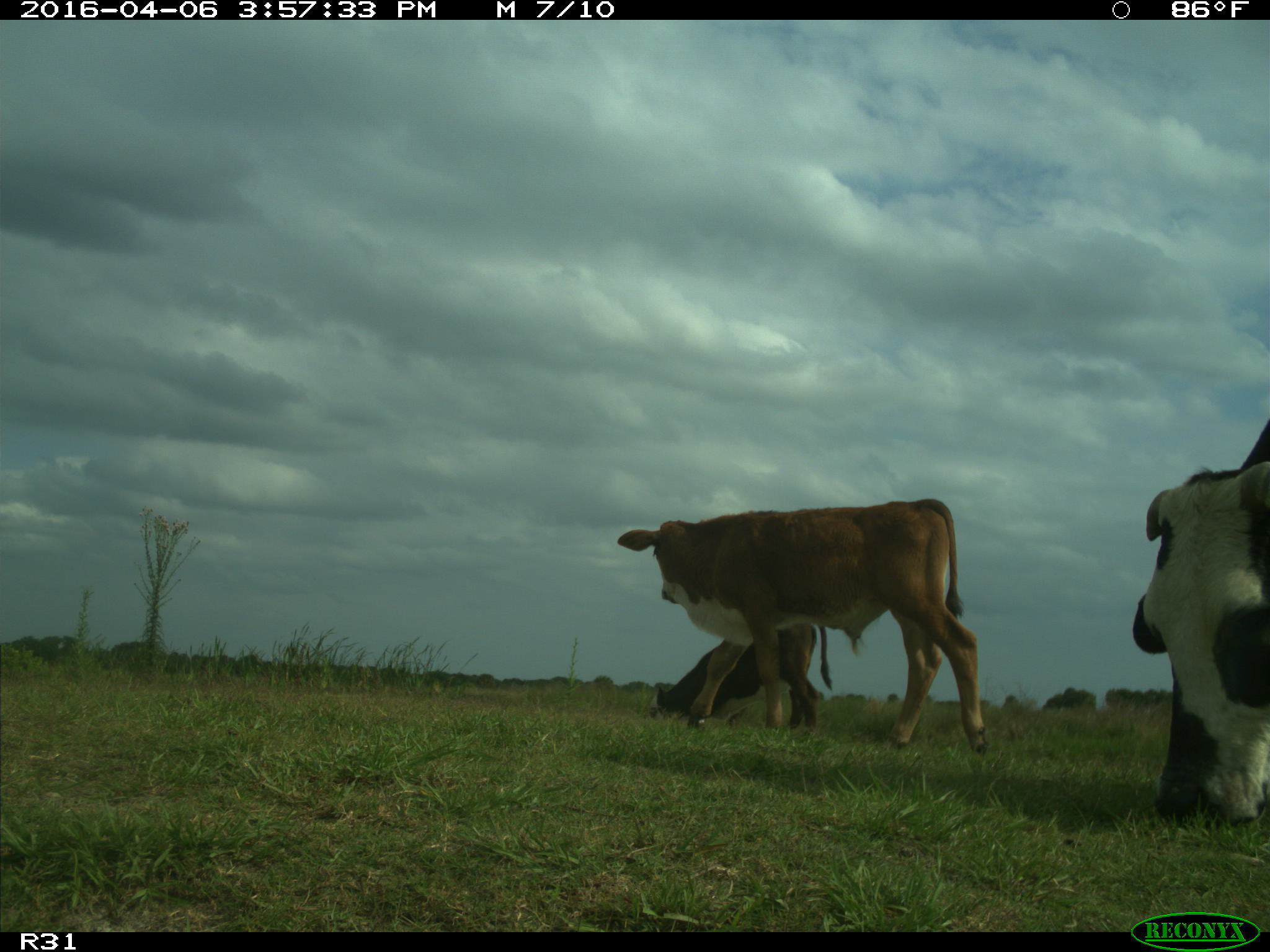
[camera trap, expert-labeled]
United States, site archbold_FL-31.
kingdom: Animalia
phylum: Chordata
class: Mammalia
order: Artiodactyla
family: Bovidae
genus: Bos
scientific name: Bos taurus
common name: domestic cow